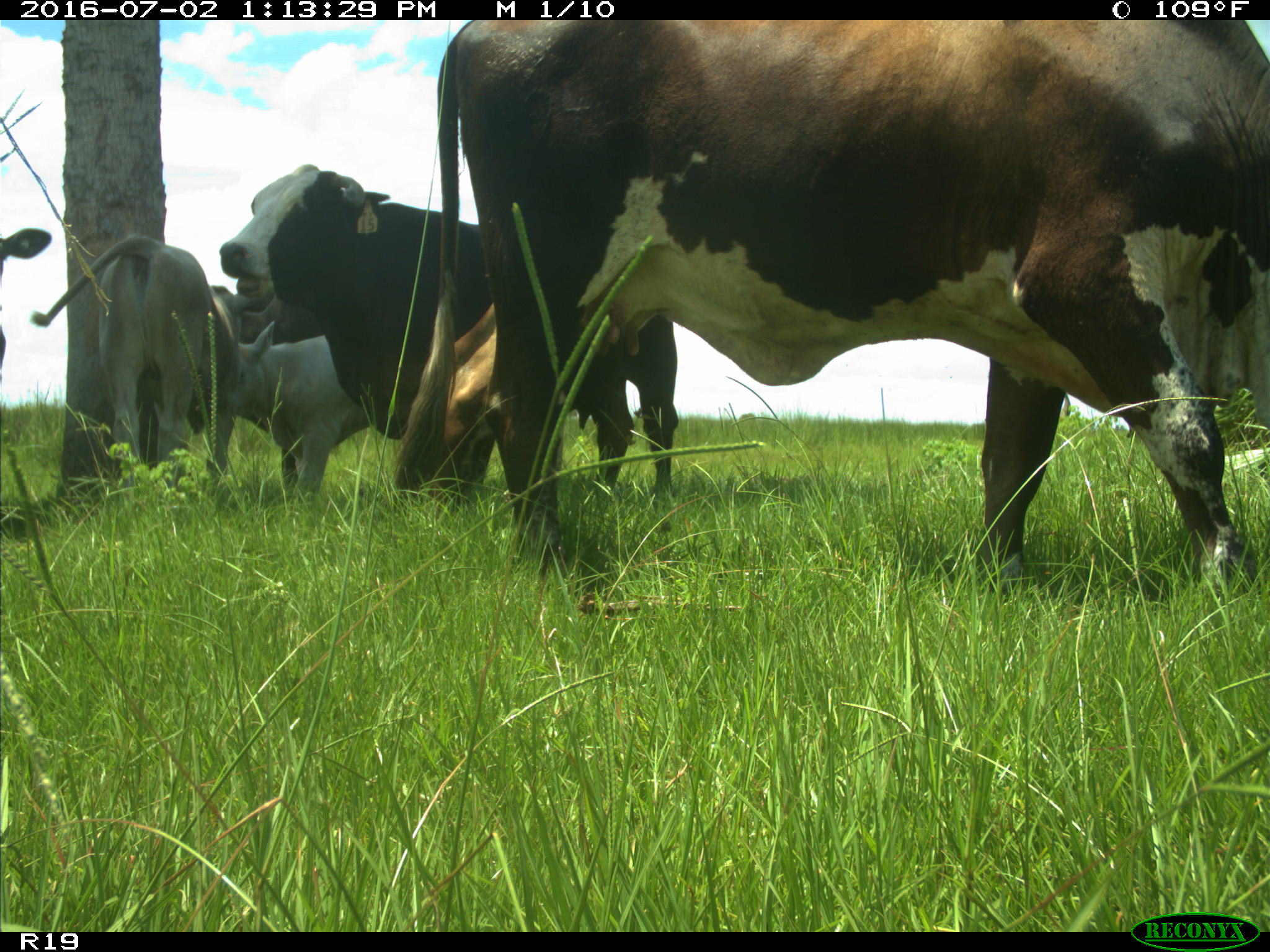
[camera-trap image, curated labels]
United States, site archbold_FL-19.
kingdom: Animalia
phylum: Chordata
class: Mammalia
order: Artiodactyla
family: Bovidae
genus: Bos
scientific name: Bos taurus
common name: domestic cow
Bos taurus (domestic cow).